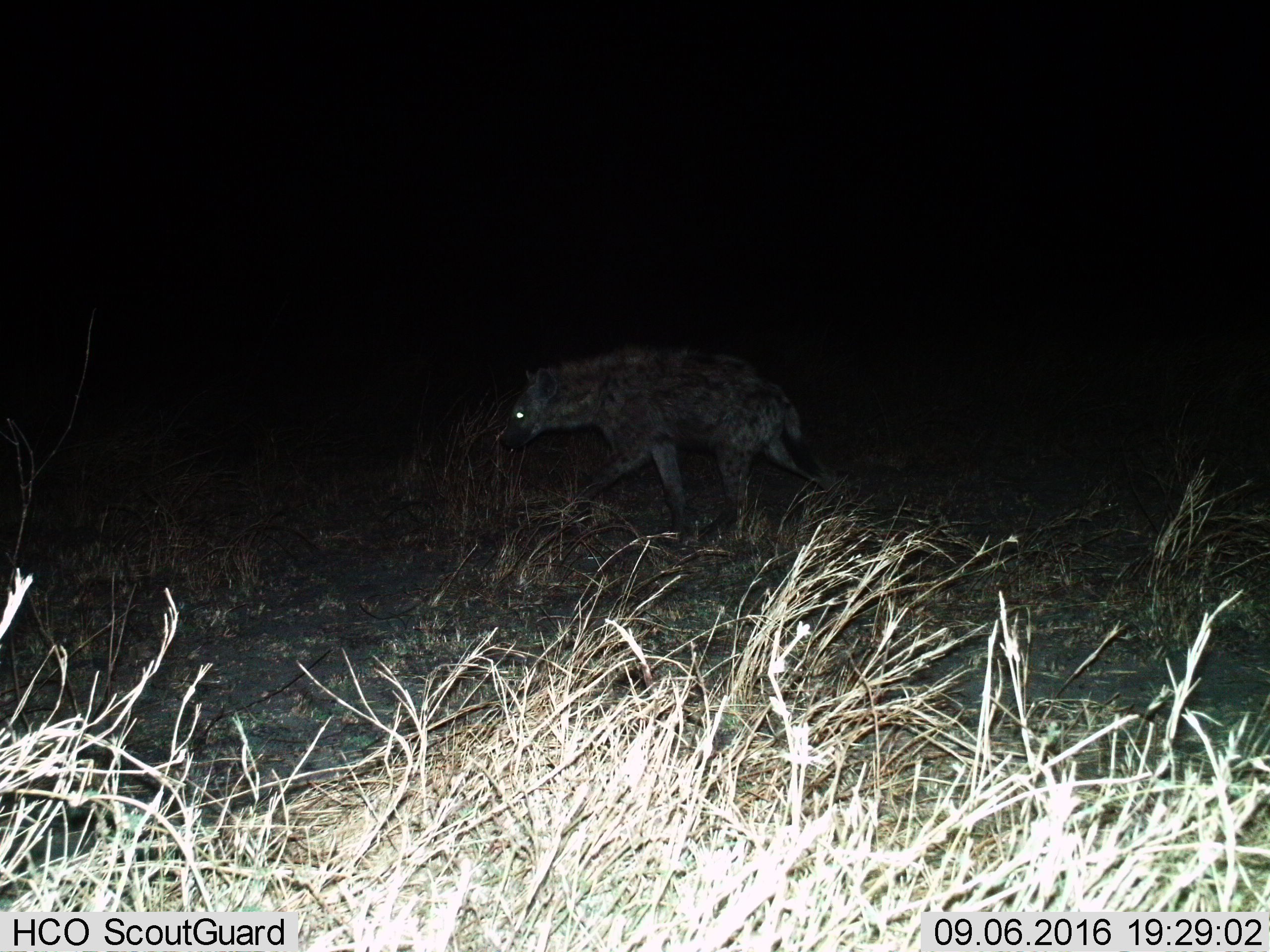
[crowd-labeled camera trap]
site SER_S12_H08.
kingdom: Animalia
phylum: Chordata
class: Mammalia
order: Carnivora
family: Hyaenidae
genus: Crocuta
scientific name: Crocuta crocuta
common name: spotted hyena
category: hyenaspotted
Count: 1.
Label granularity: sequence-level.